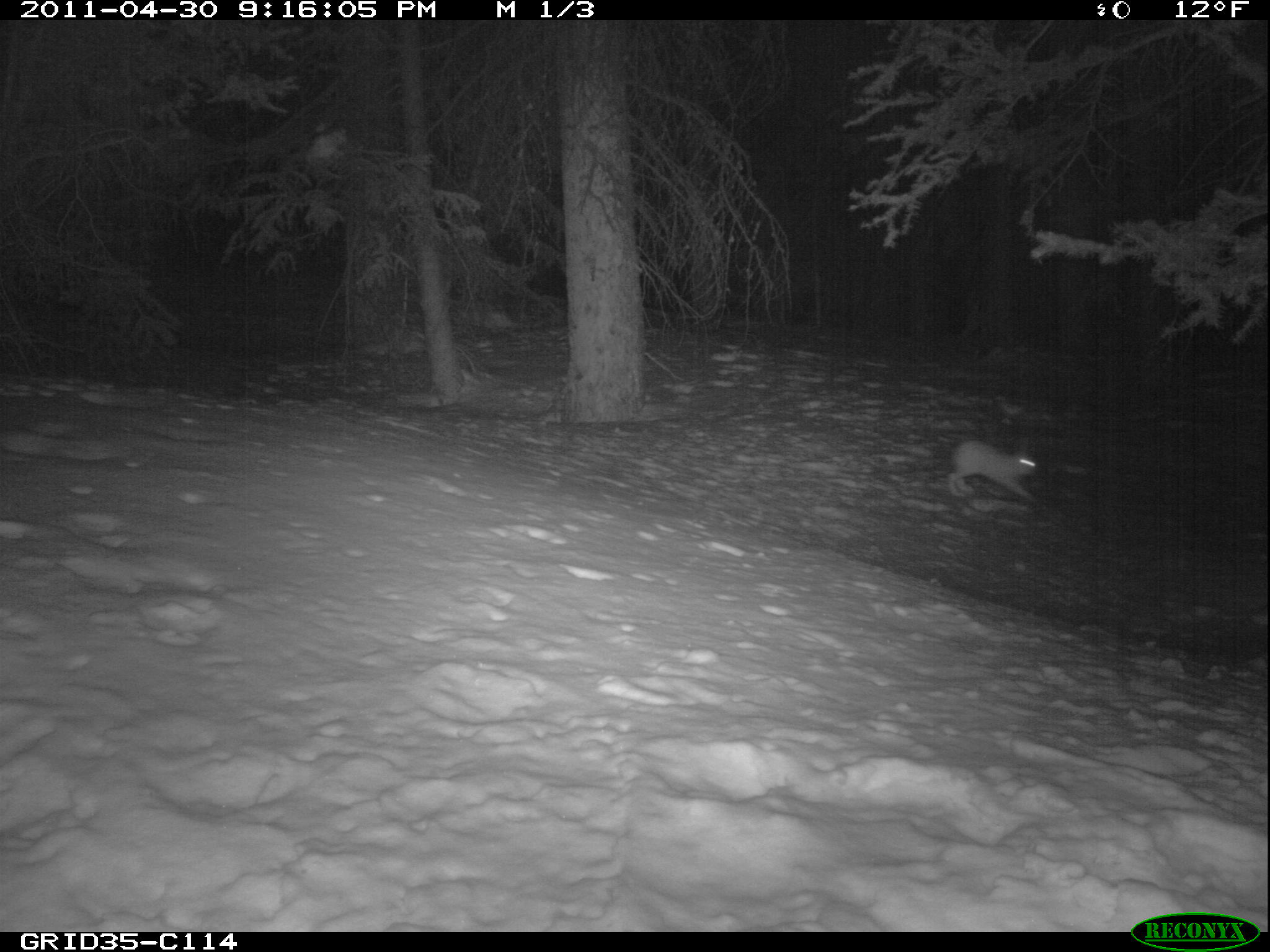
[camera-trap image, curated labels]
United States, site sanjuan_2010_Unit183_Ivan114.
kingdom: Animalia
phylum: Chordata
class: Mammalia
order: Lagomorpha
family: Leporidae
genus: Lepus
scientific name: Lepus americanus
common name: snowshoe hare